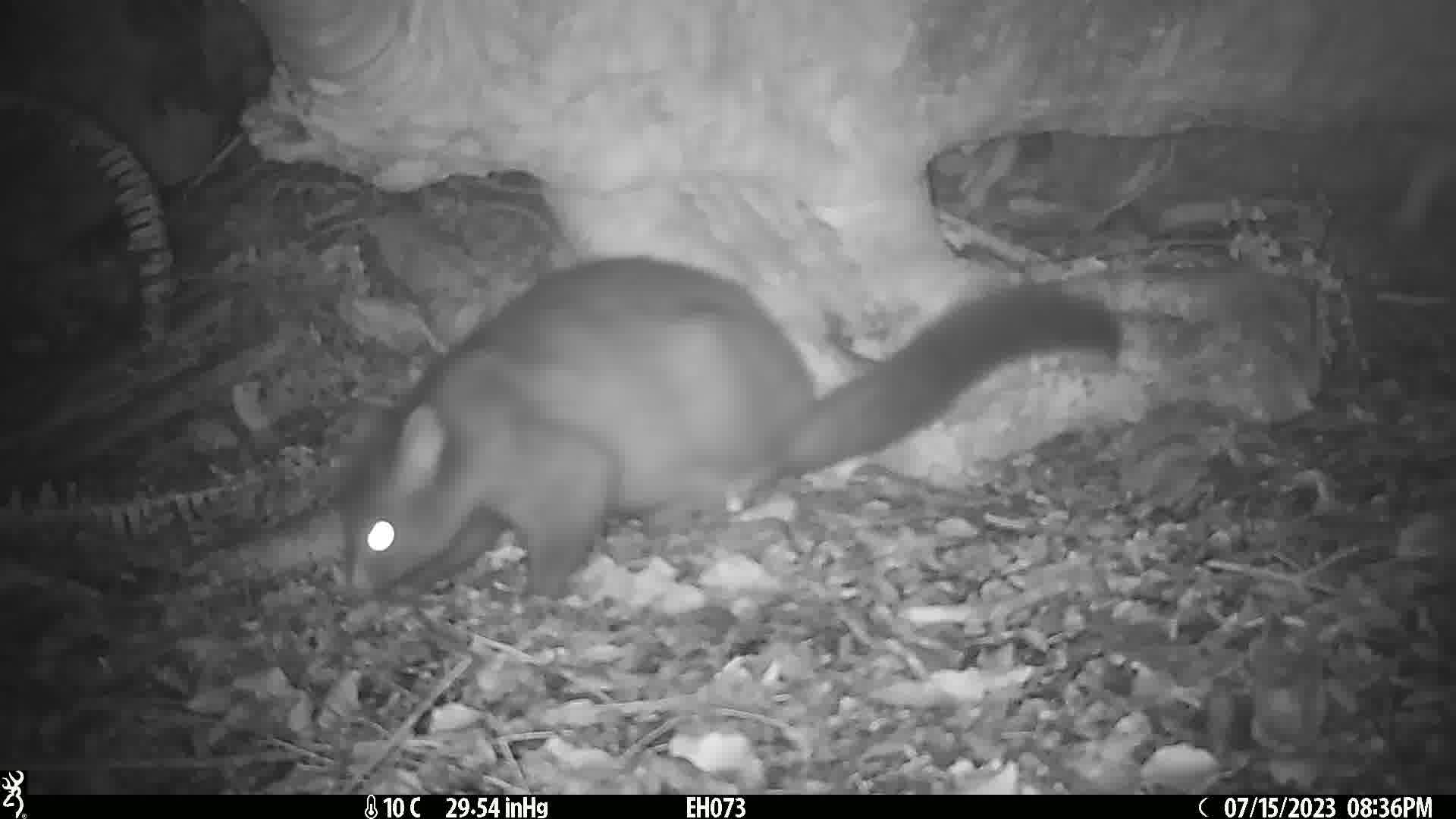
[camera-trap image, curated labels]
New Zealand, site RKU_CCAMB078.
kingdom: Animalia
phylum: Chordata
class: Mammalia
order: Diprotodontia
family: Phalangeridae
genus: Trichosurus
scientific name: Trichosurus vulpecula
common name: common brushtail possum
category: possum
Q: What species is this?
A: Possum (common brushtail possum) (Trichosurus vulpecula).